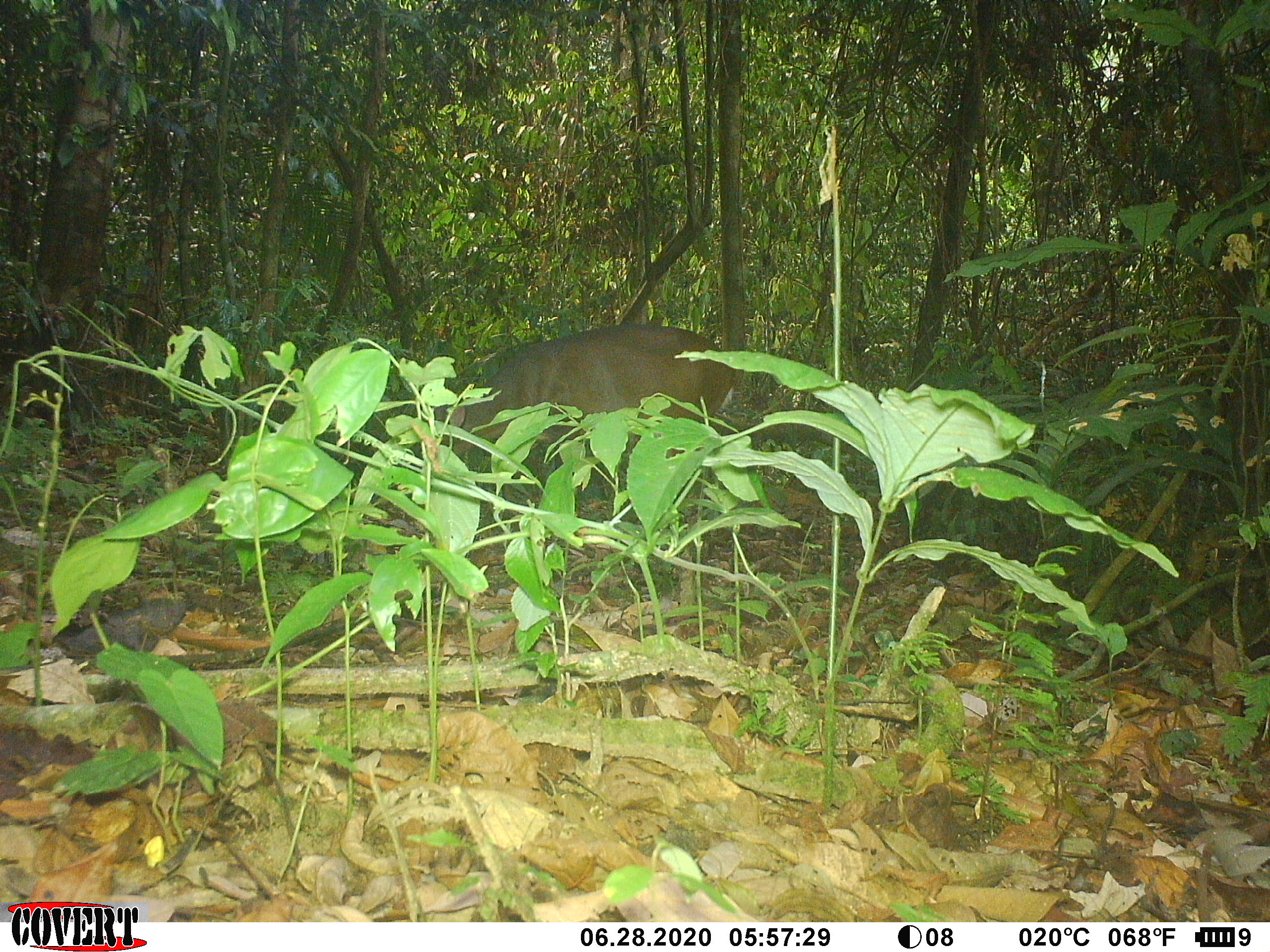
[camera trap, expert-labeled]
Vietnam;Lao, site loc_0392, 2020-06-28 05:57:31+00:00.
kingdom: Animalia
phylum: Chordata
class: Mammalia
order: Artiodactyla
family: Cervidae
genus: Muntiacus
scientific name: Muntiacus vuquangensis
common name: large-antlered muntjac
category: large antlered muntjac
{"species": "large antlered muntjac (large-antlered muntjac) (Muntiacus vuquangensis)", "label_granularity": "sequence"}